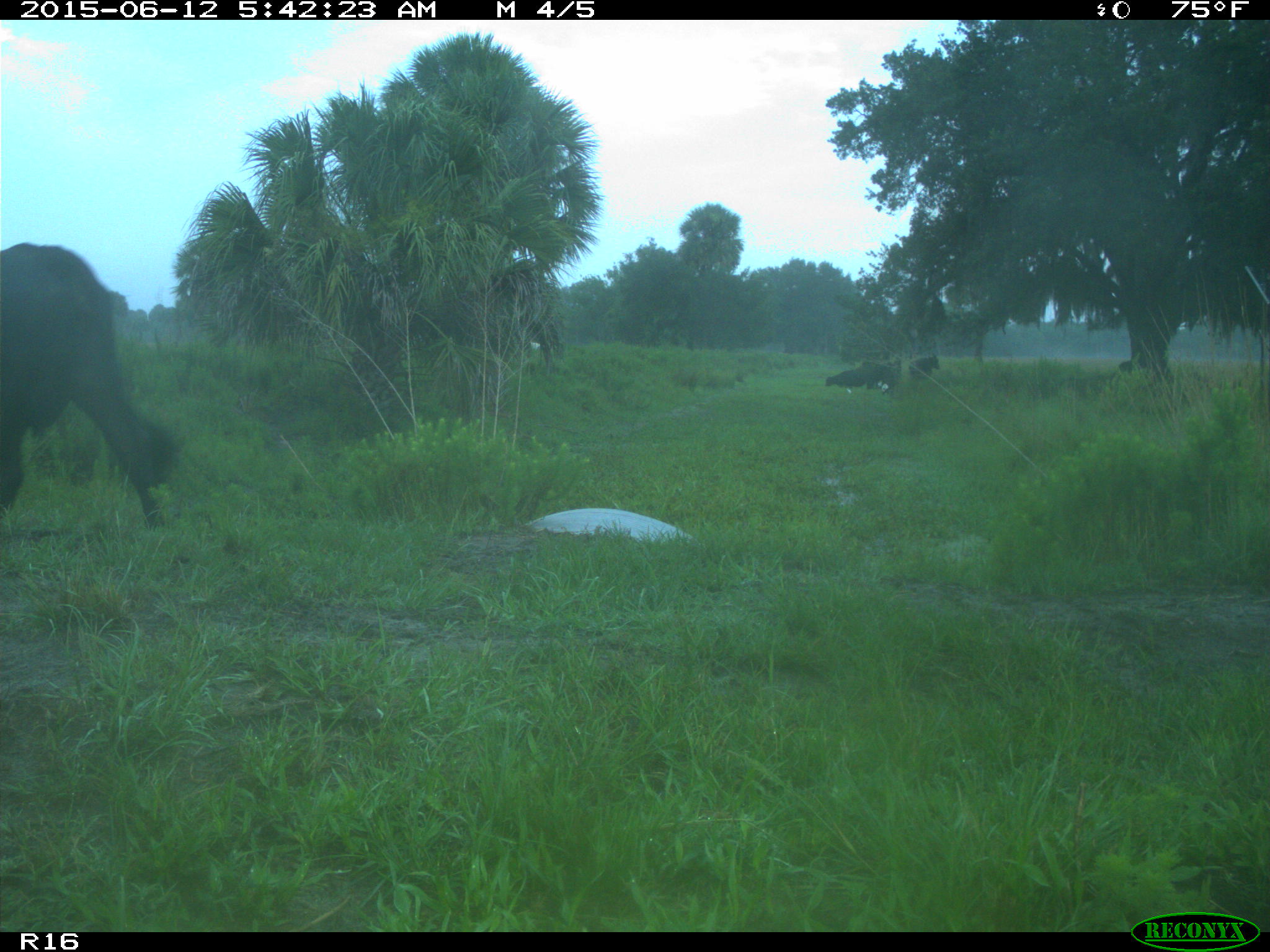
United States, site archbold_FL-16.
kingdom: Animalia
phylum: Chordata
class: Mammalia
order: Artiodactyla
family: Bovidae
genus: Bos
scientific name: Bos taurus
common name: domestic cow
Bos taurus (domestic cow).